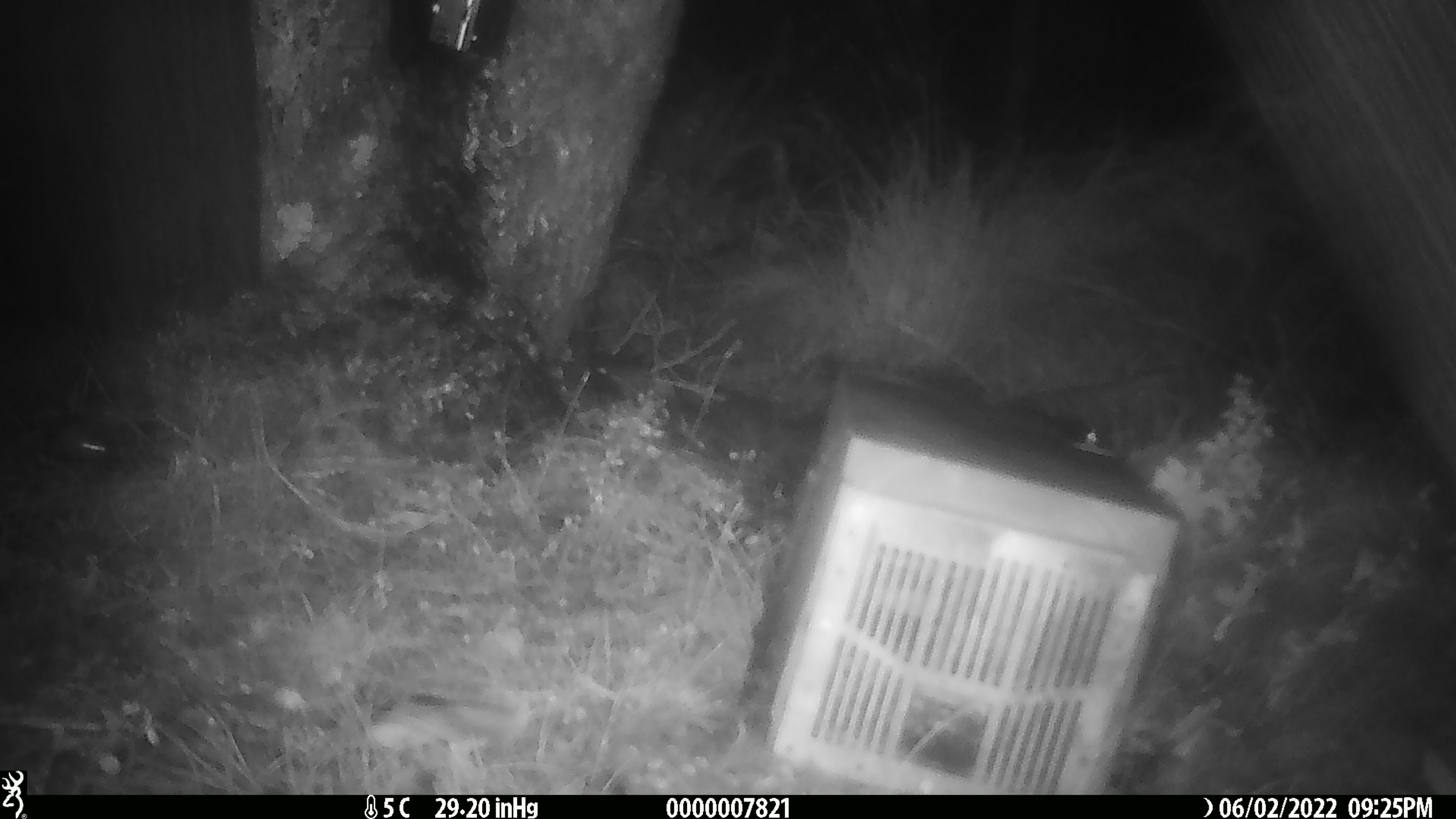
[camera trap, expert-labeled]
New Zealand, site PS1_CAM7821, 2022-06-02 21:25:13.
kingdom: Animalia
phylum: Chordata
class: Mammalia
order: Rodentia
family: Muridae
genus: Mus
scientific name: Mus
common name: mouse